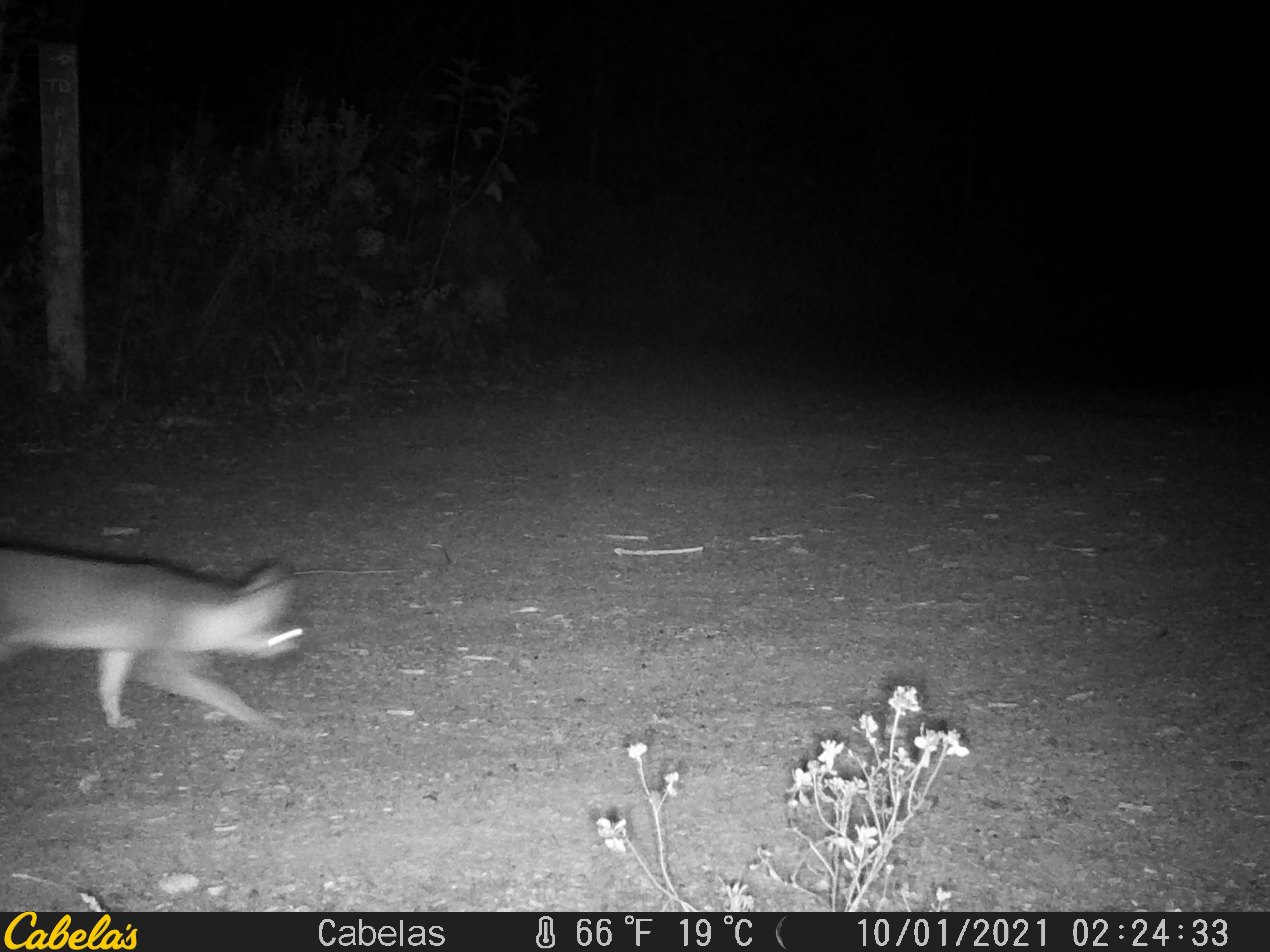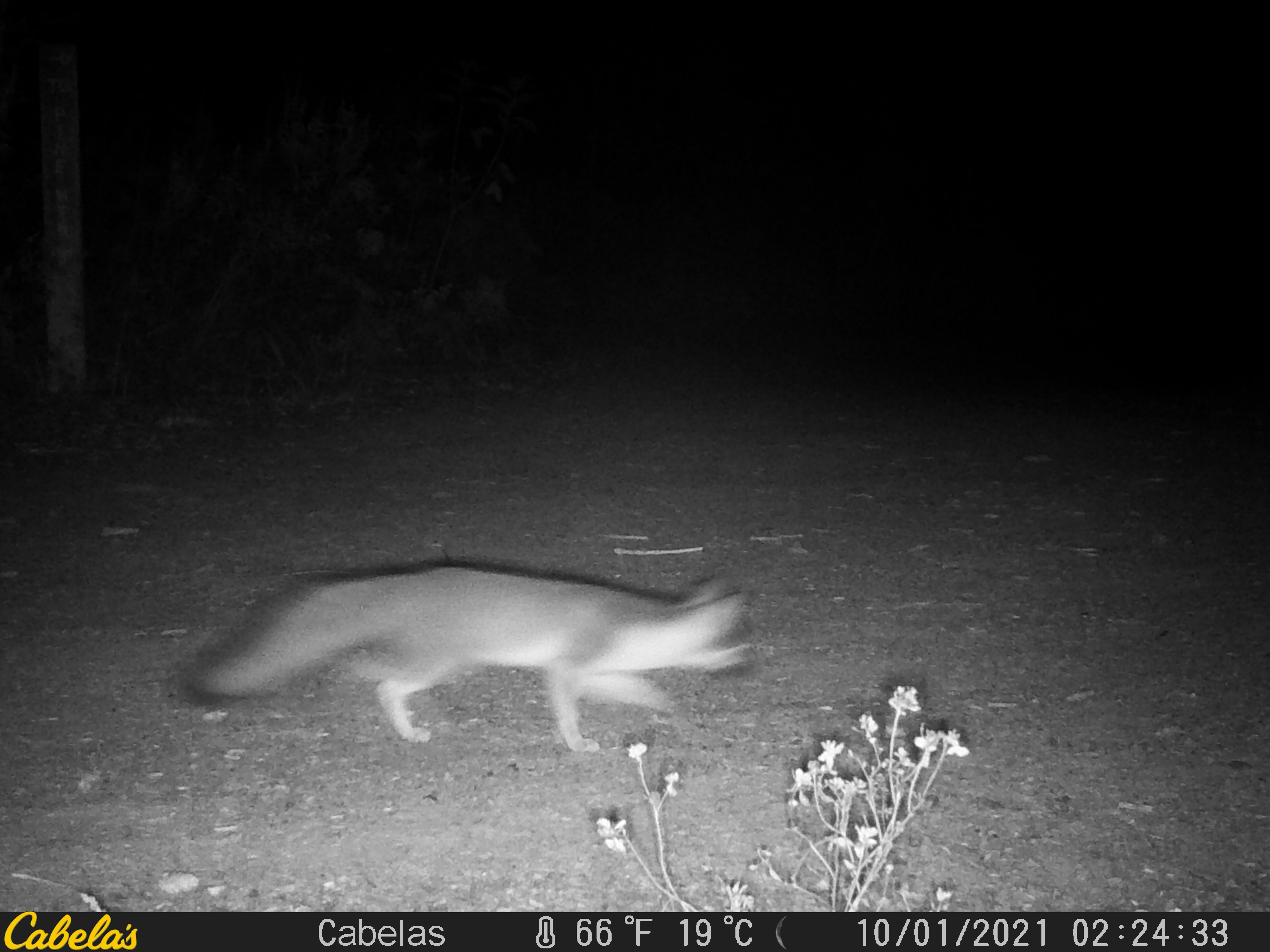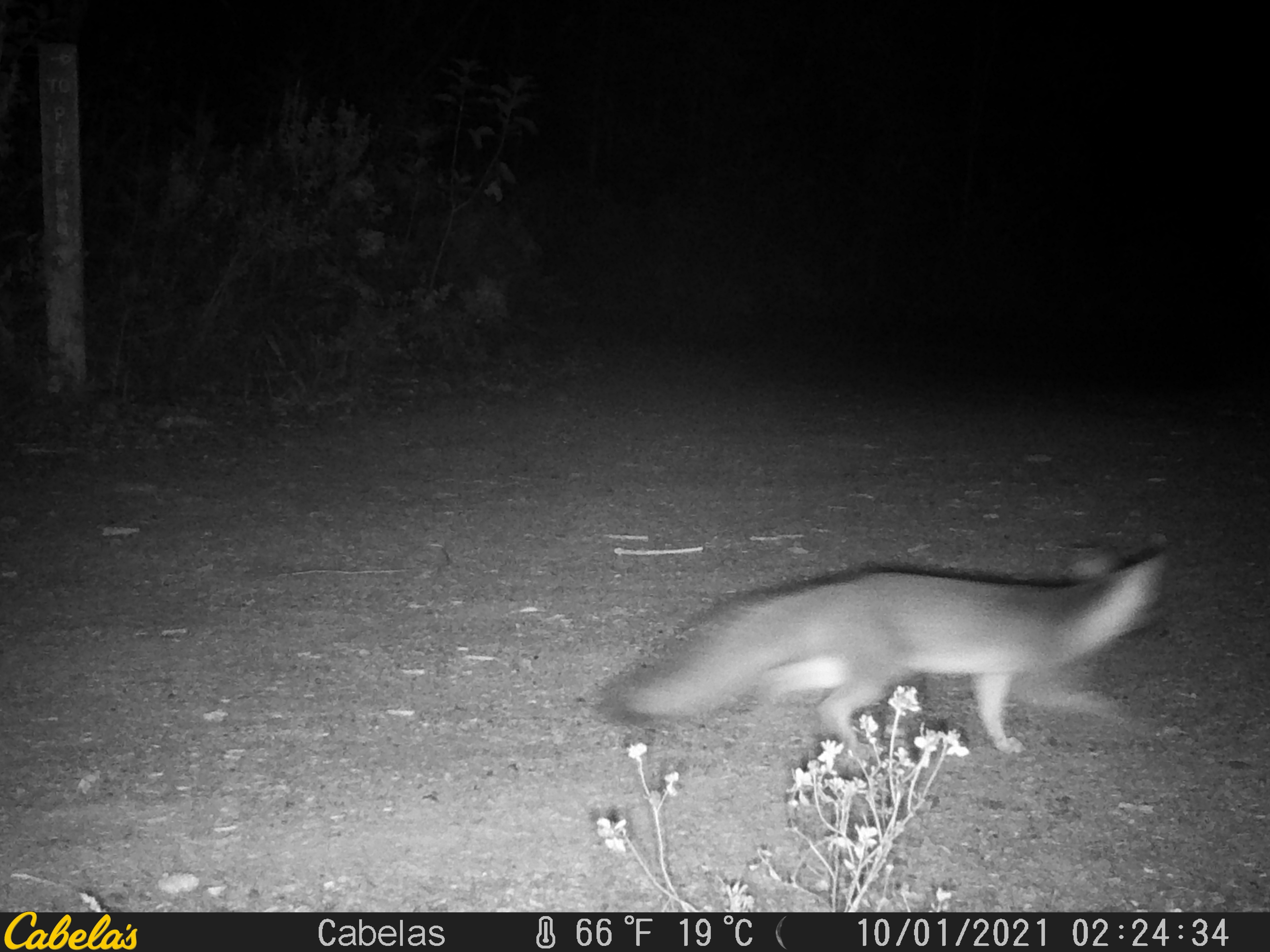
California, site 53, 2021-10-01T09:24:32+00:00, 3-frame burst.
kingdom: Animalia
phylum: Chordata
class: Mammalia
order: Carnivora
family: Canidae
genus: Urocyon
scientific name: Urocyon cinereoargenteus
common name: gray fox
Gray fox (Urocyon cinereoargenteus).